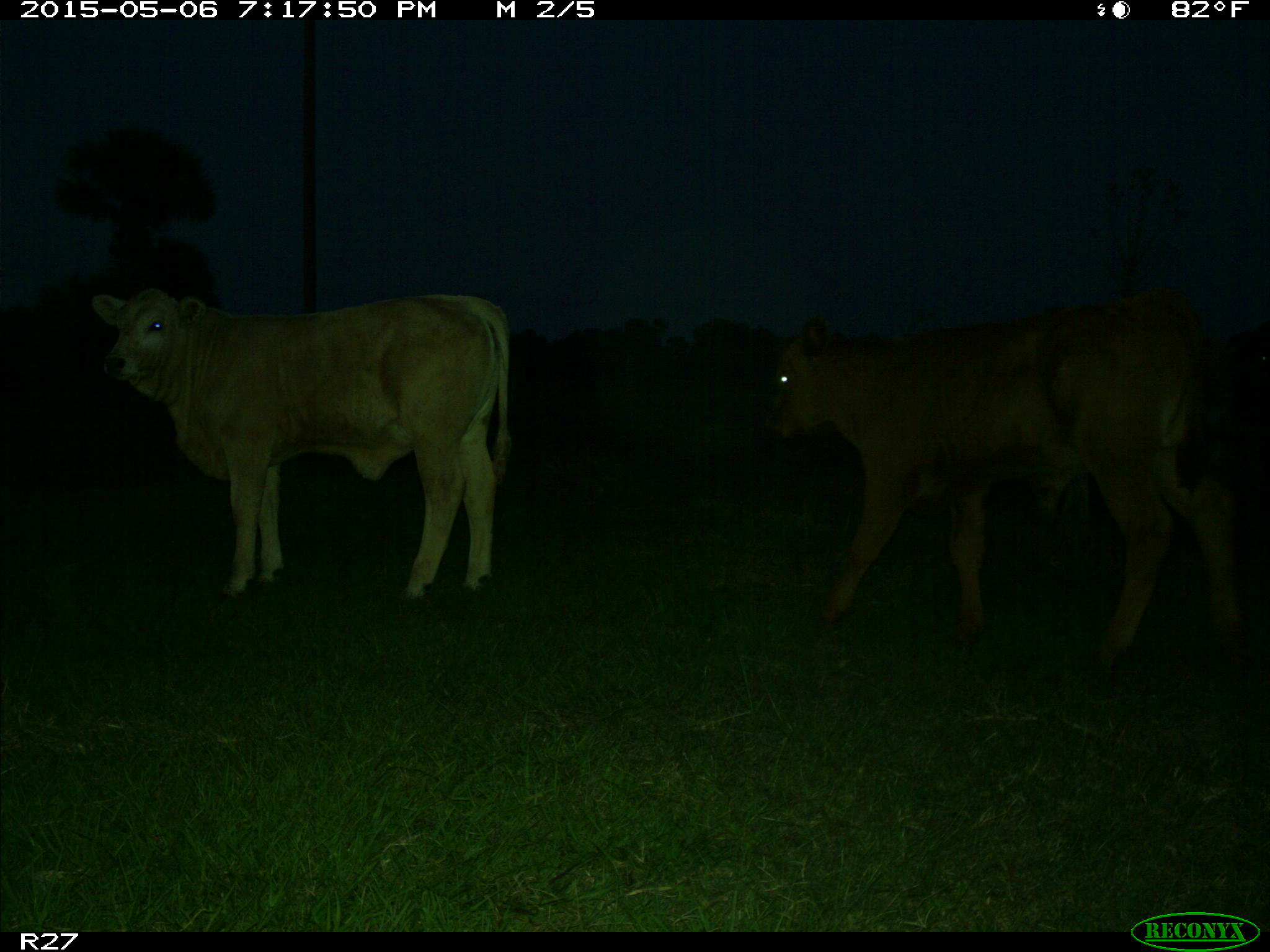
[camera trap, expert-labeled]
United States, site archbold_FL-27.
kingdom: Animalia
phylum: Chordata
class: Mammalia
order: Artiodactyla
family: Bovidae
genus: Bos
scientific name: Bos taurus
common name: domestic cow